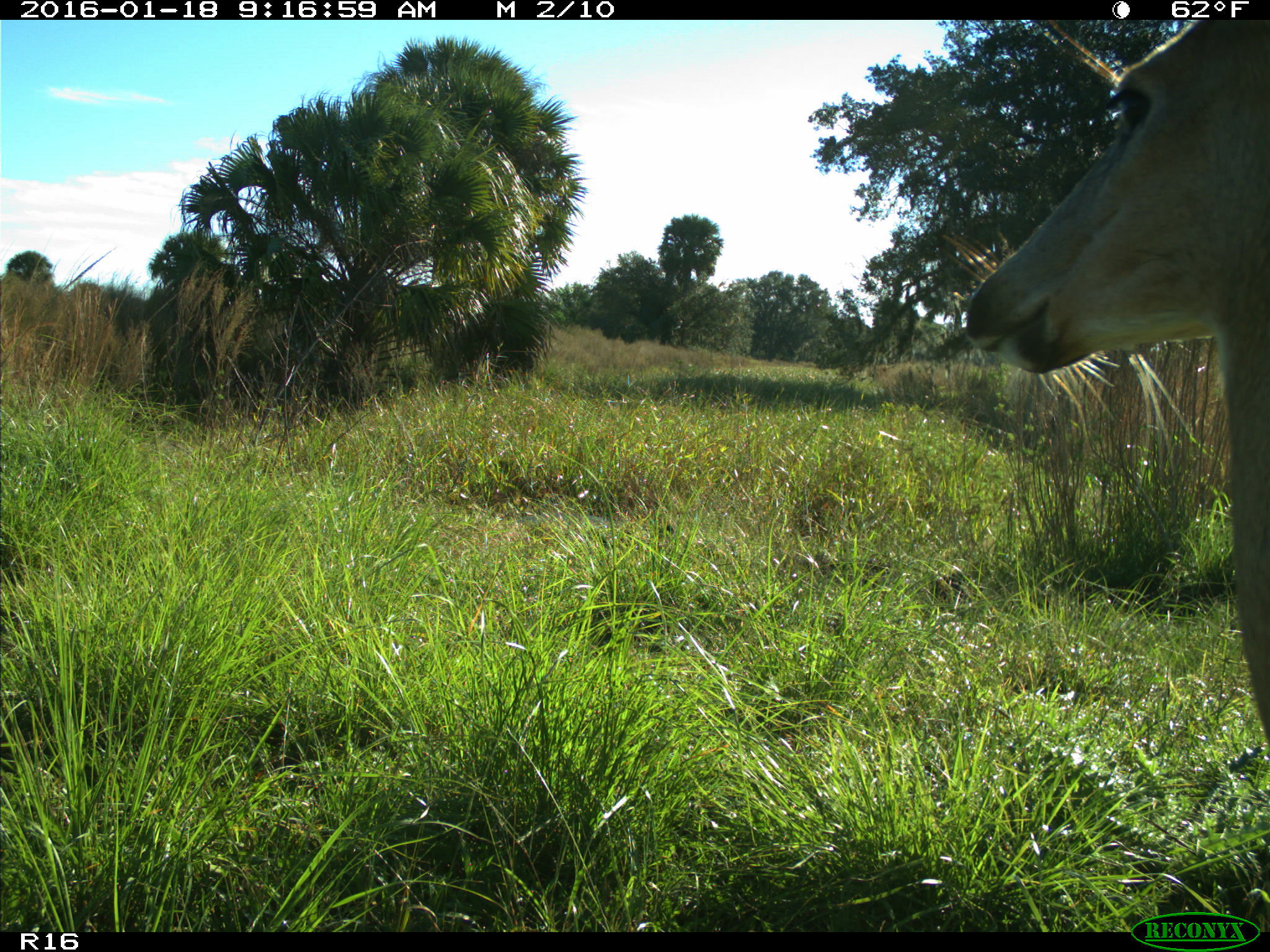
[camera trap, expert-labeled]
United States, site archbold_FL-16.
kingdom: Animalia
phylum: Chordata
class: Mammalia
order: Artiodactyla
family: Cervidae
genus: Odocoileus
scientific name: Odocoileus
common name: deer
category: unidentified deer